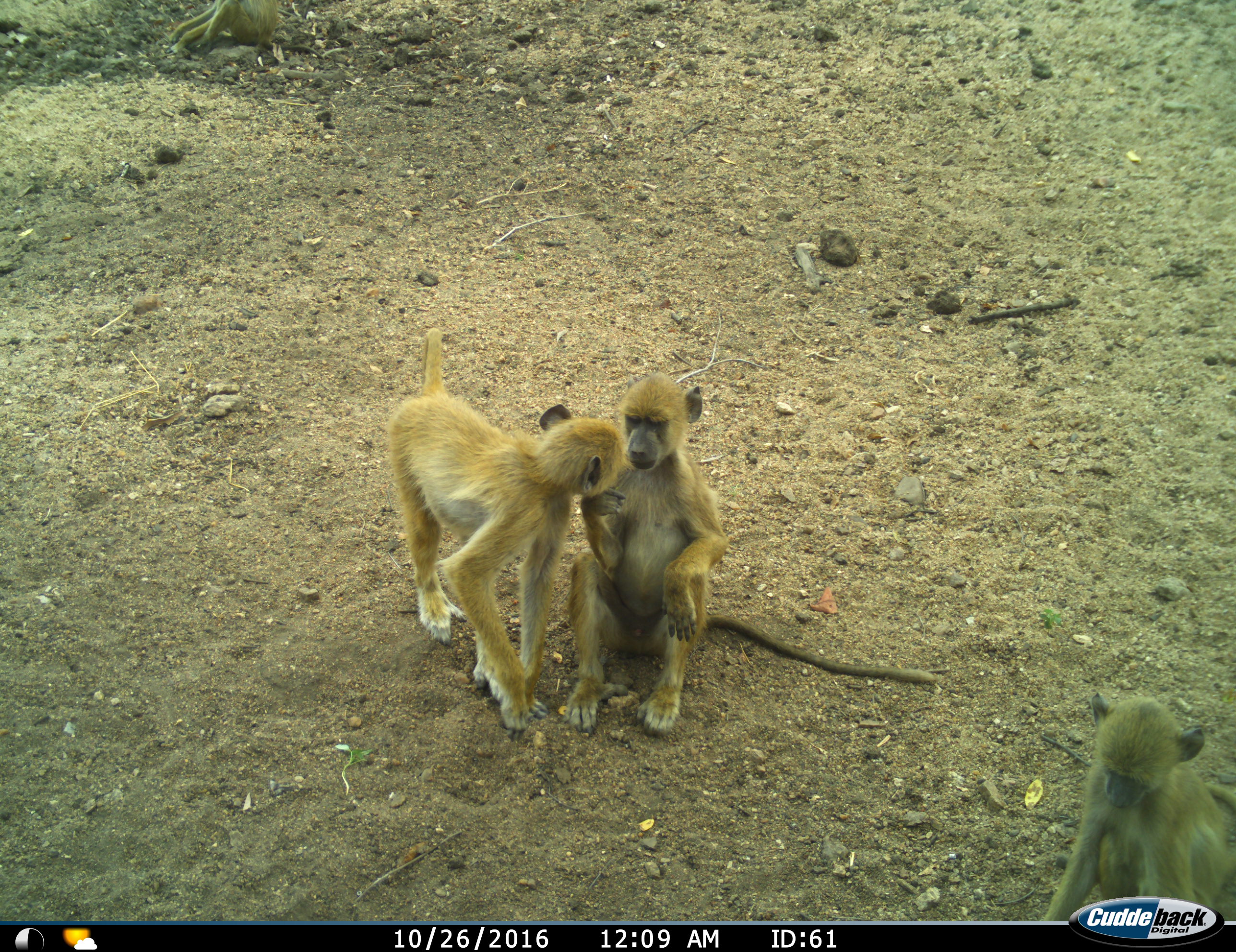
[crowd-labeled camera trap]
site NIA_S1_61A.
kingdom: Animalia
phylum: Chordata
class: Mammalia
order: Primates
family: Cercopithecidae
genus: Papio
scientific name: Papio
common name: baboon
Baboon (Papio), count 3. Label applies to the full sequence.